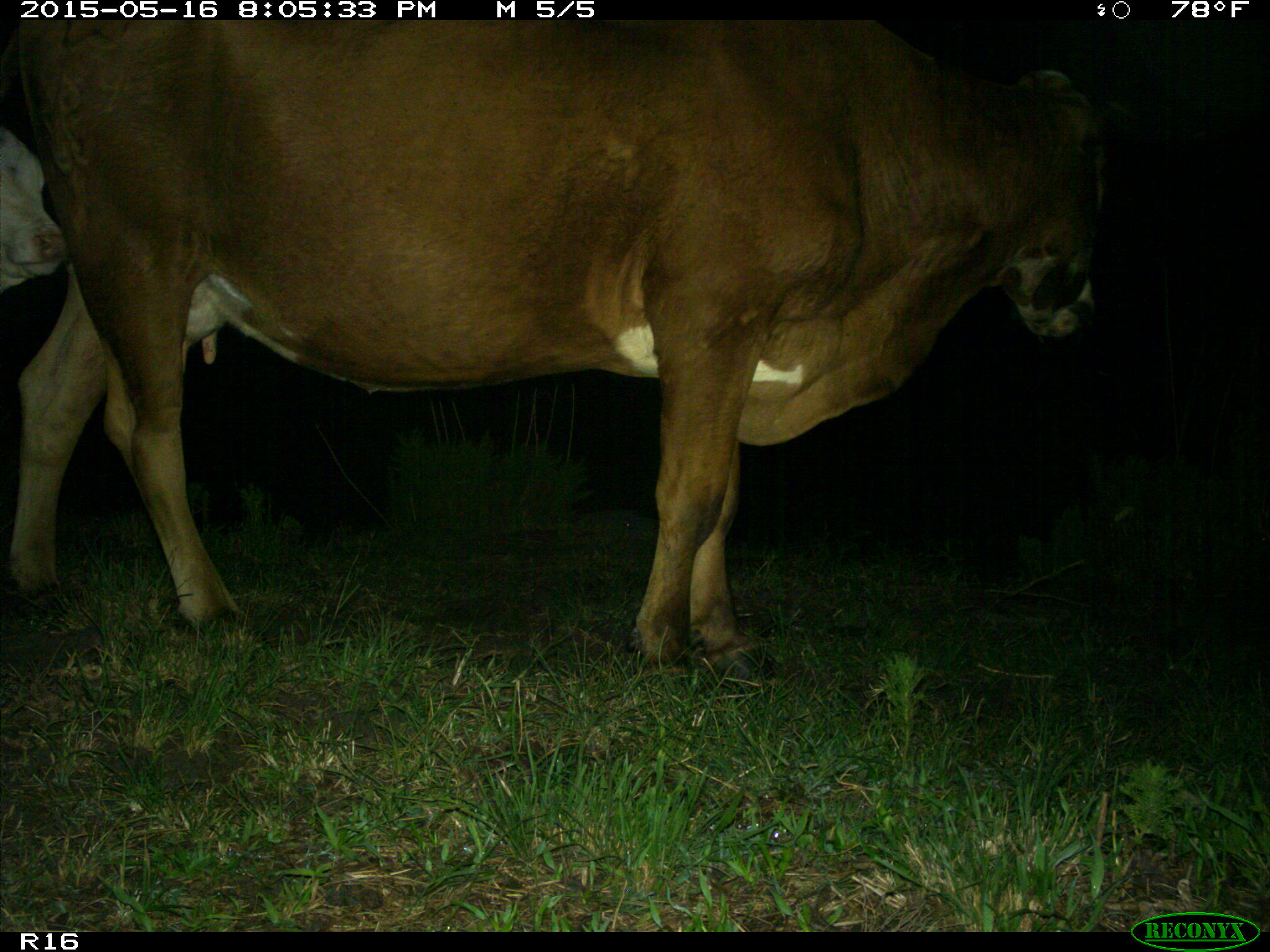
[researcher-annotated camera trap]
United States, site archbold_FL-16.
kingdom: Animalia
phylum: Chordata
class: Mammalia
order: Artiodactyla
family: Bovidae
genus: Bos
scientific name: Bos taurus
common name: domestic cow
Bos taurus (domestic cow).